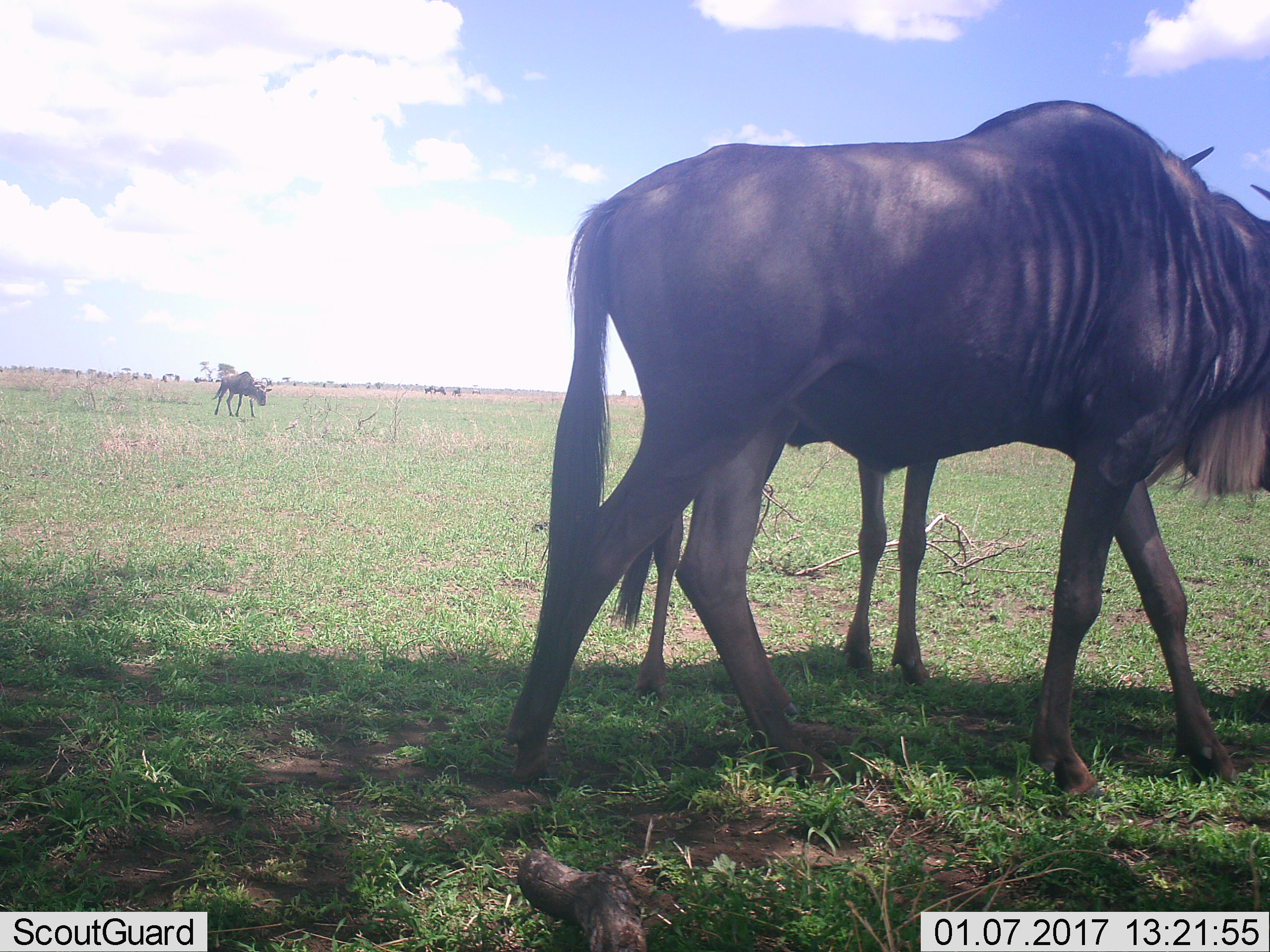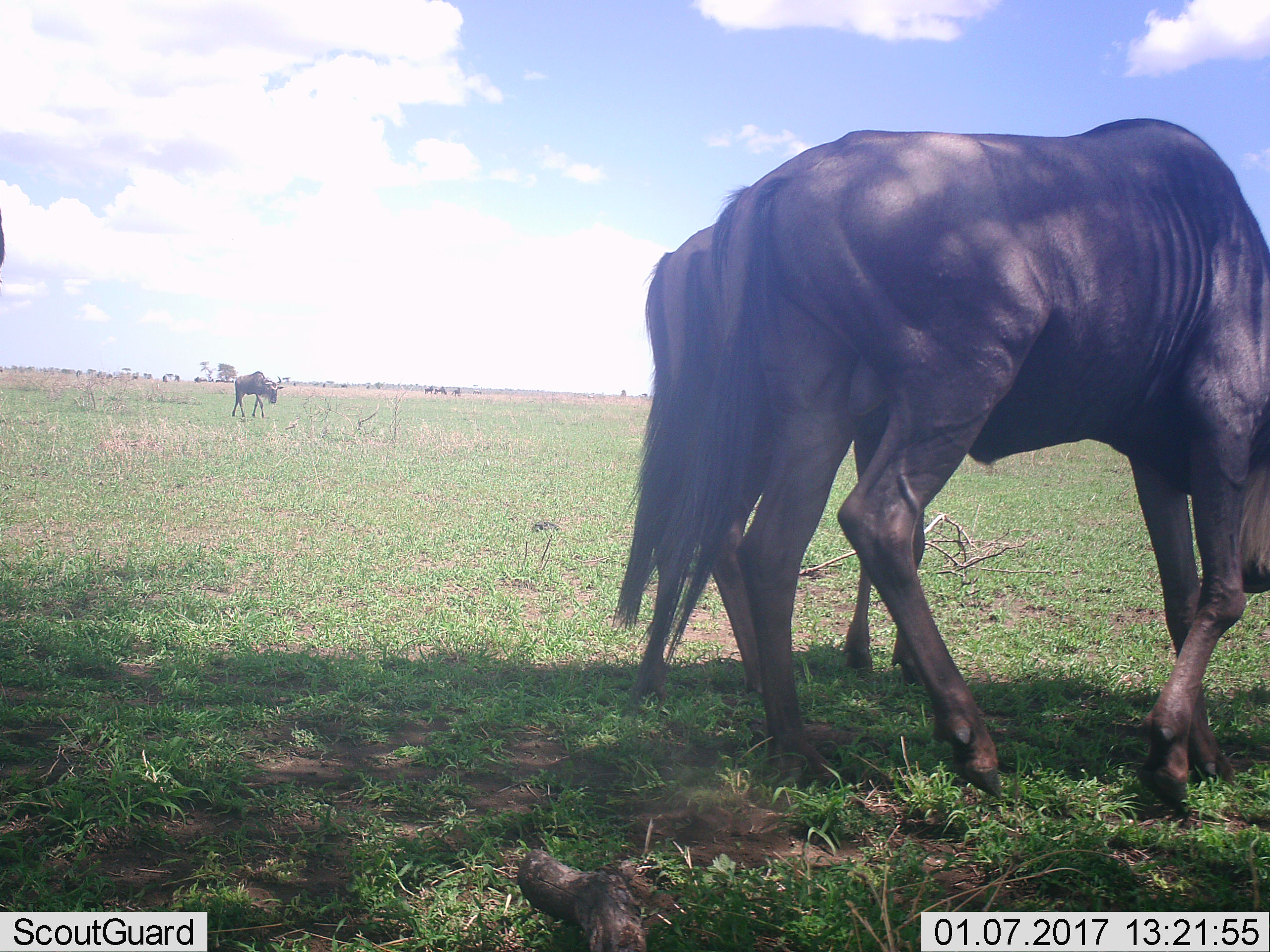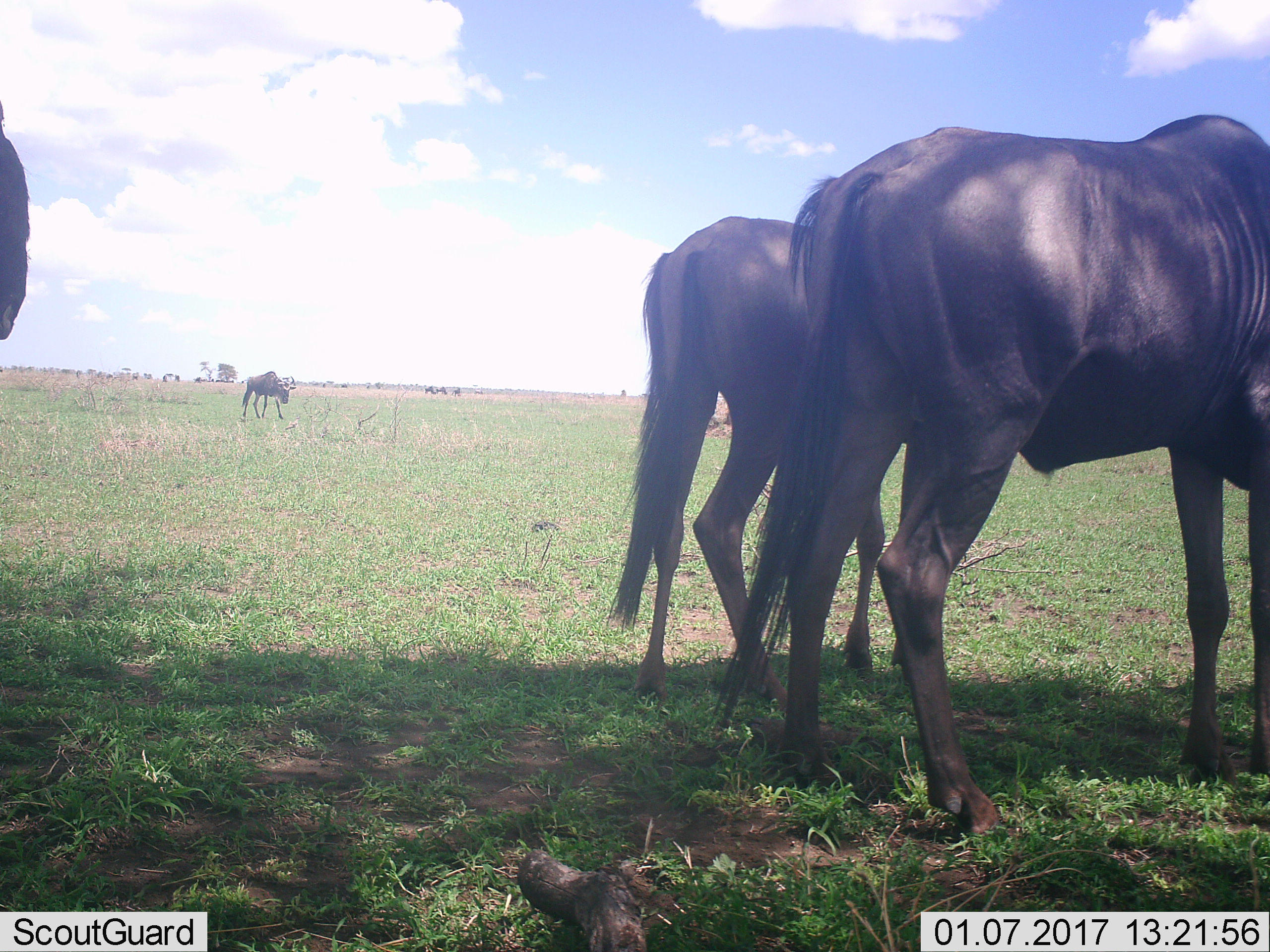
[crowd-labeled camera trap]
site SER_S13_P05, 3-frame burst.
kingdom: Animalia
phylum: Chordata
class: Mammalia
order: Artiodactyla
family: Bovidae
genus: Connochaetes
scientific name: Connochaetes taurinus taurinus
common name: blue wildebeest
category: wildebeestblue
Wildebeestblue (blue wildebeest) (Connochaetes taurinus taurinus), count 3. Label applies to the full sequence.